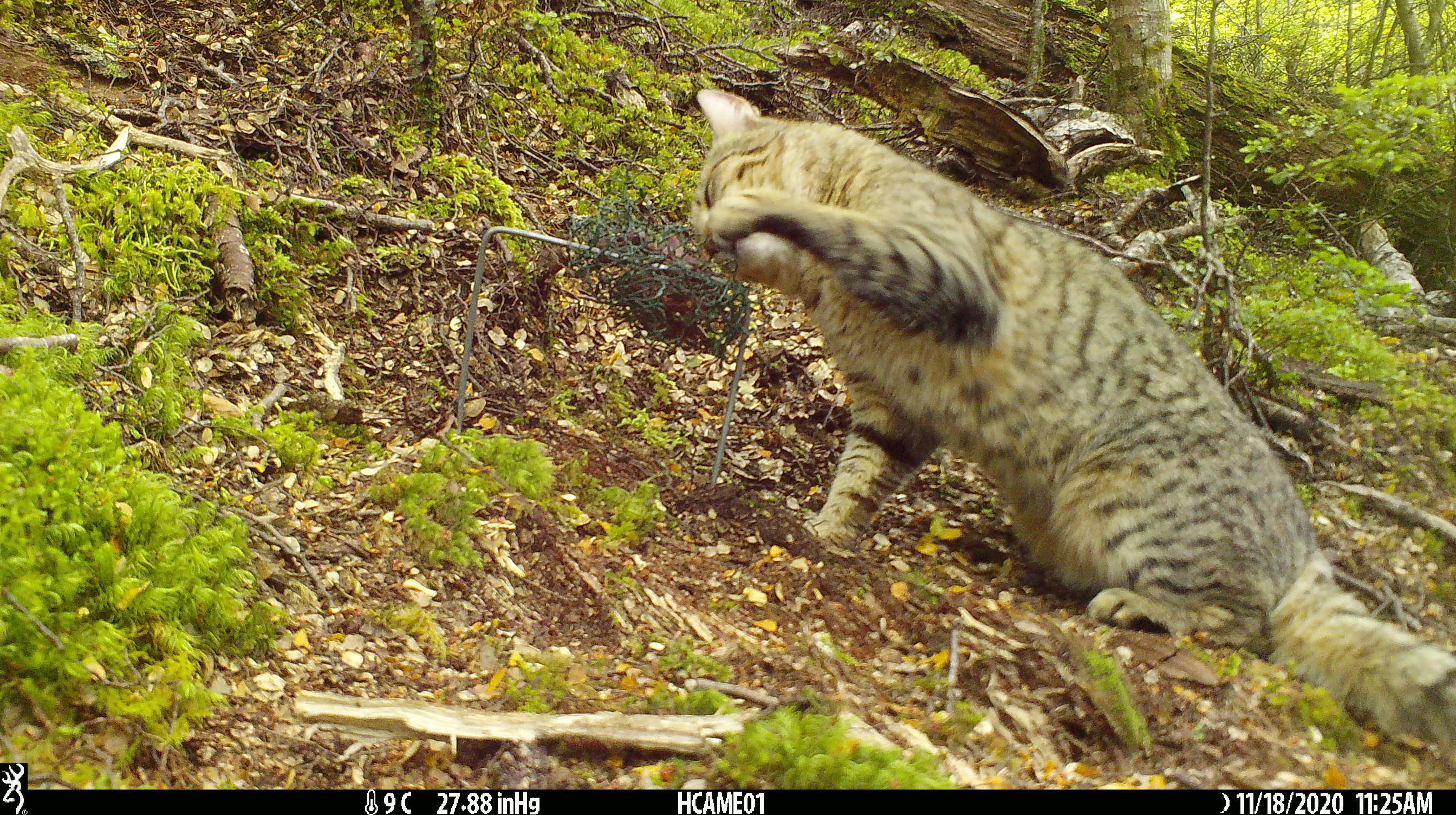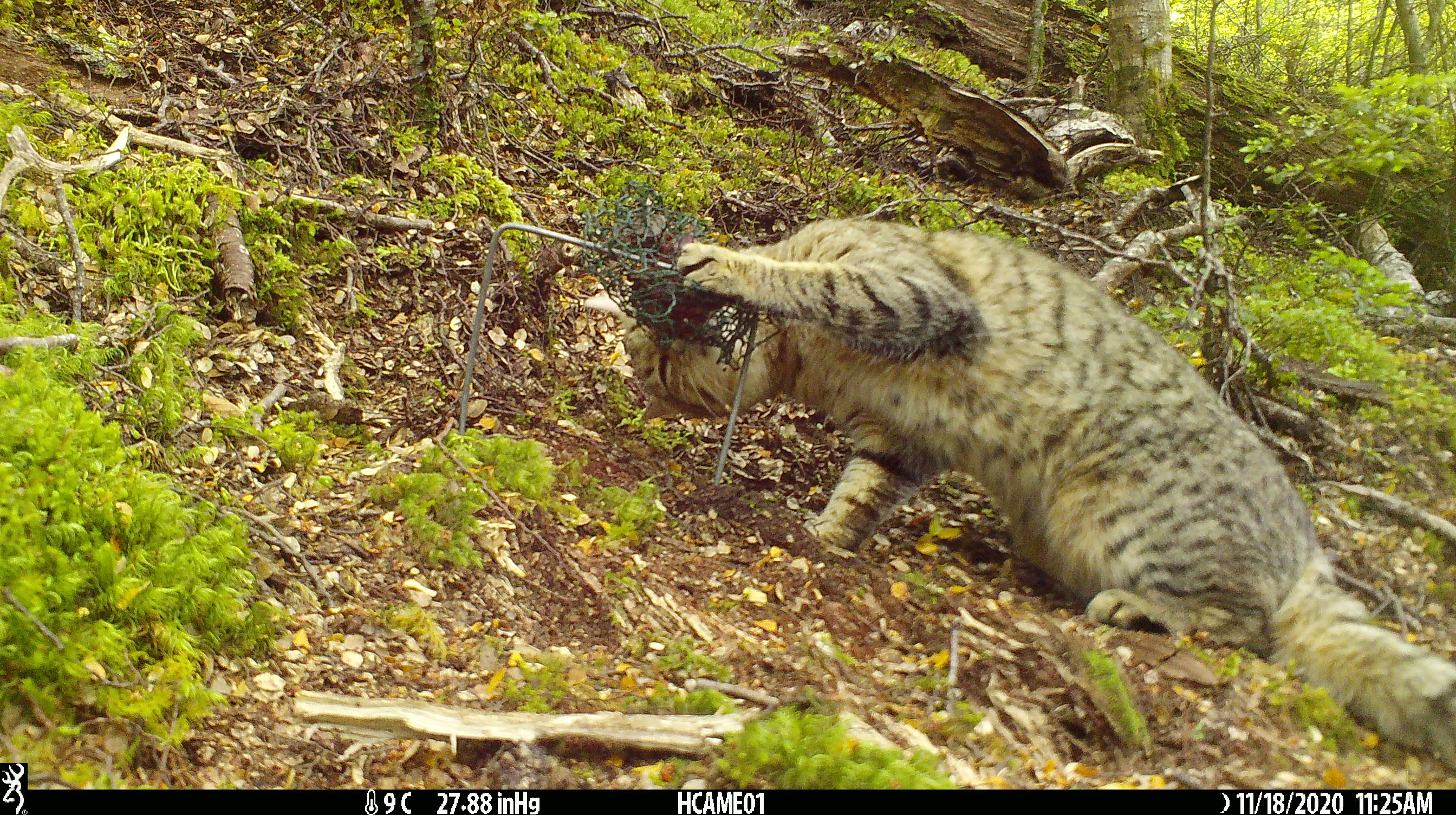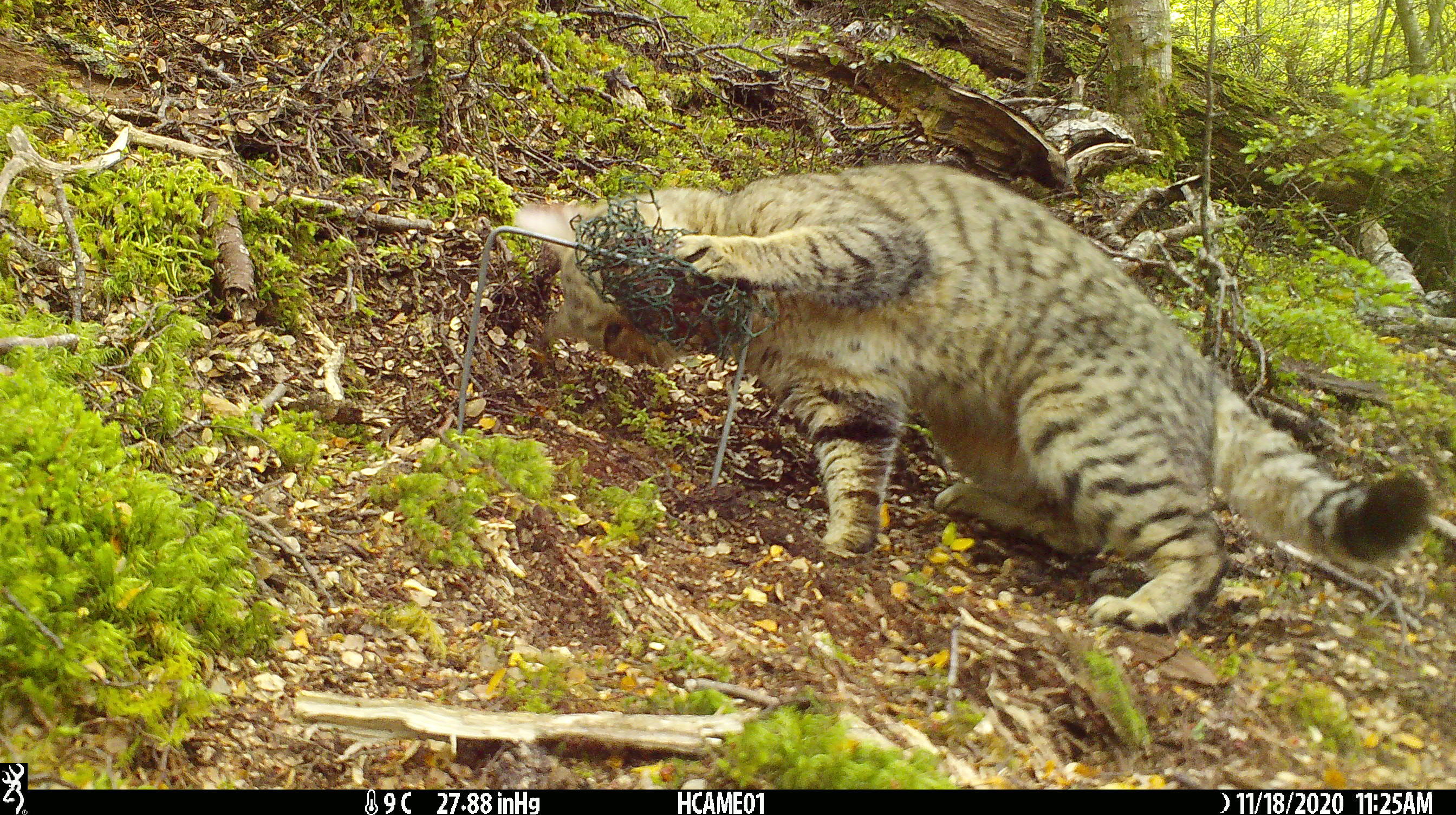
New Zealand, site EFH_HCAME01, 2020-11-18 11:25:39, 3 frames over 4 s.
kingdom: Animalia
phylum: Chordata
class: Mammalia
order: Carnivora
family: Felidae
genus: Felis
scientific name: Felis catus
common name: domestic cat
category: cat